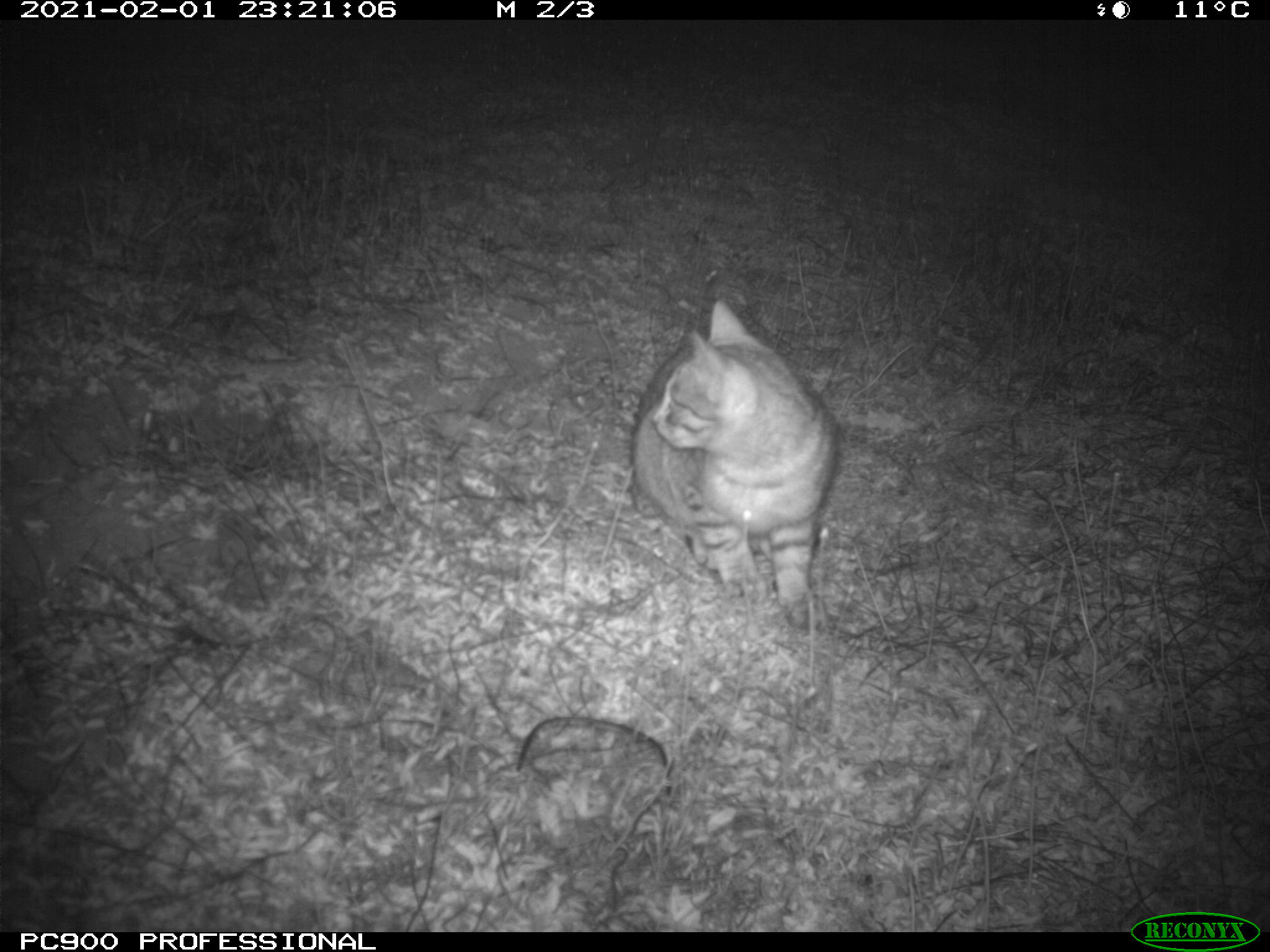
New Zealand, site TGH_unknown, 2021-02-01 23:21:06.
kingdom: Animalia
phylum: Chordata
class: Mammalia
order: Carnivora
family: Felidae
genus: Felis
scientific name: Felis catus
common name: domestic cat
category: cat